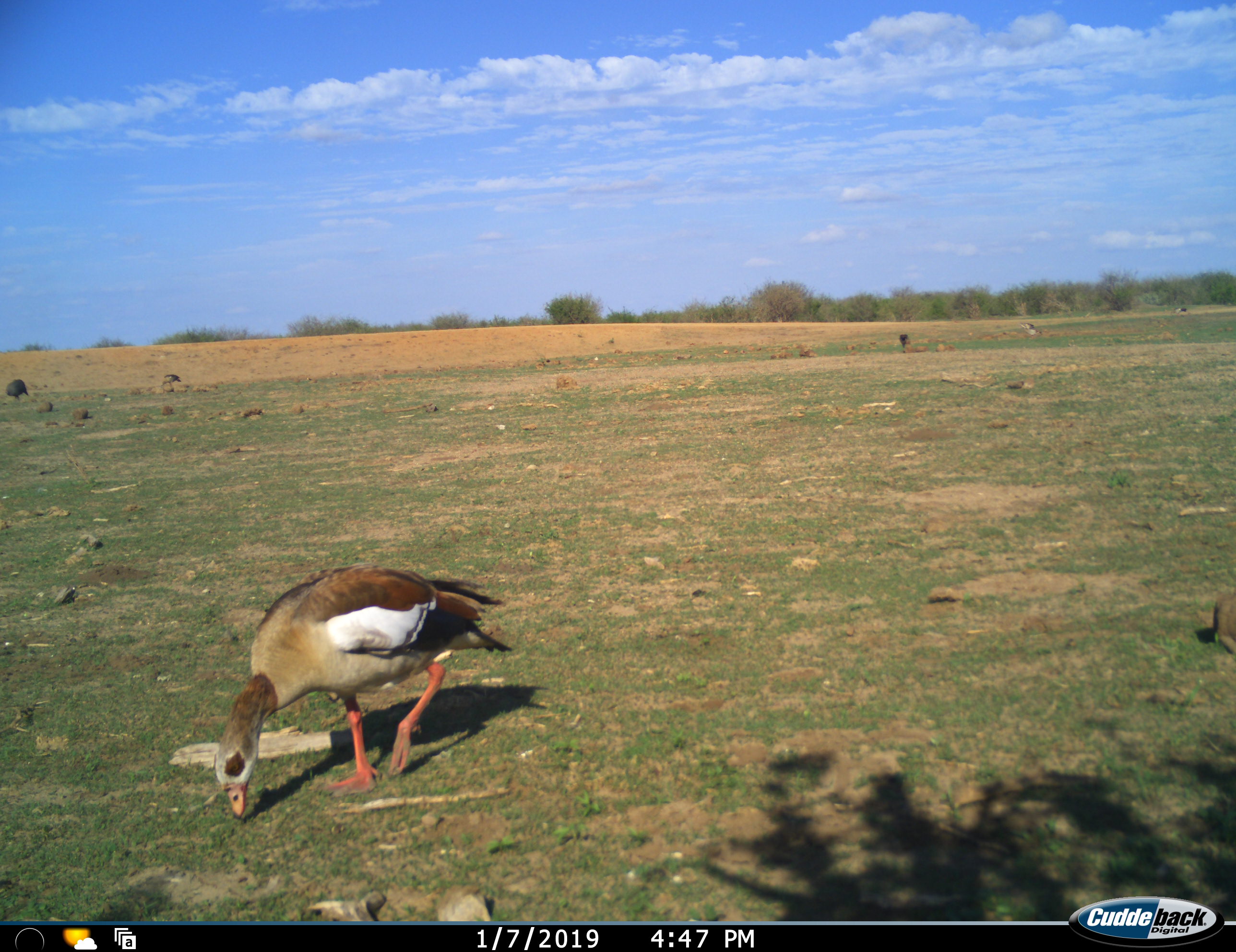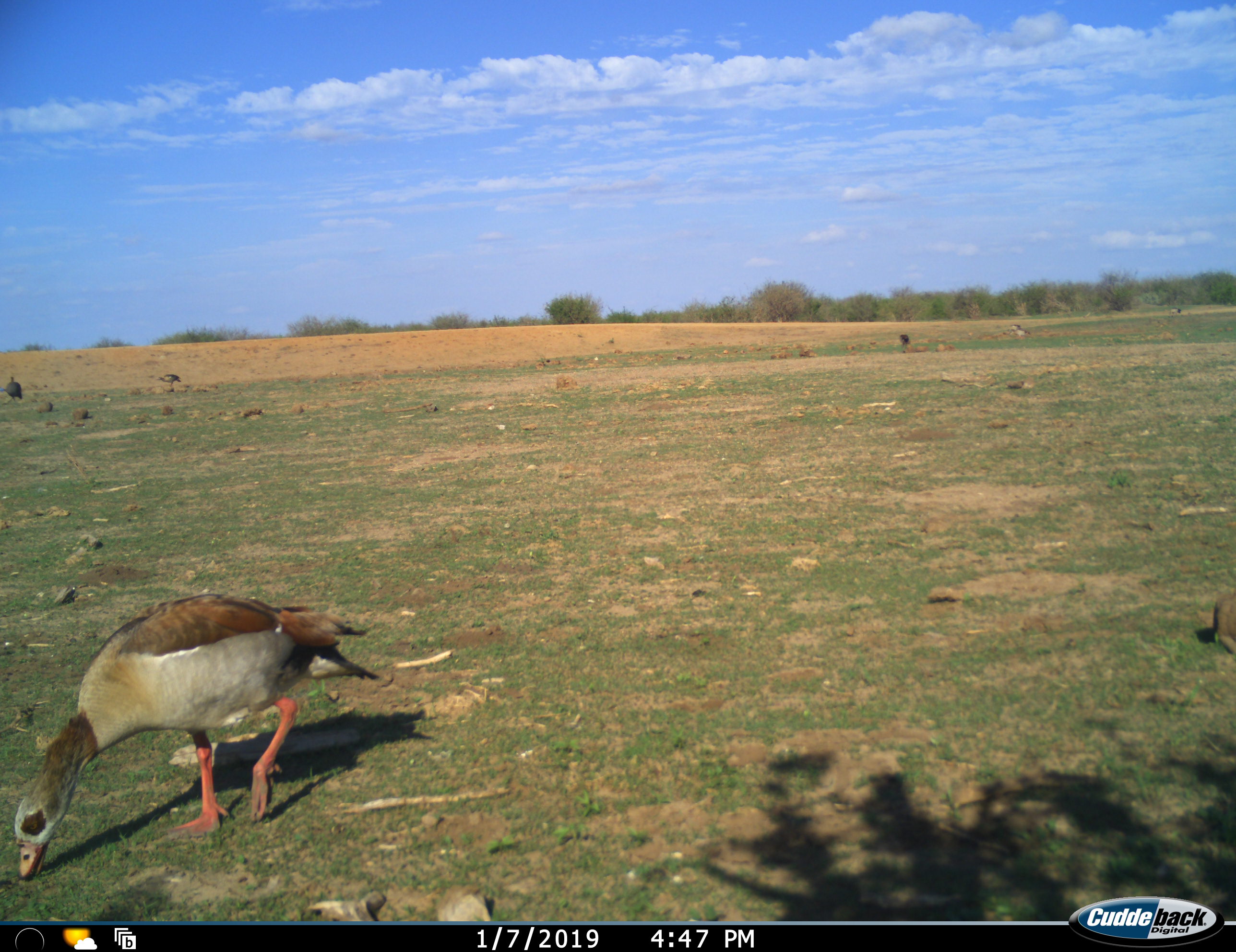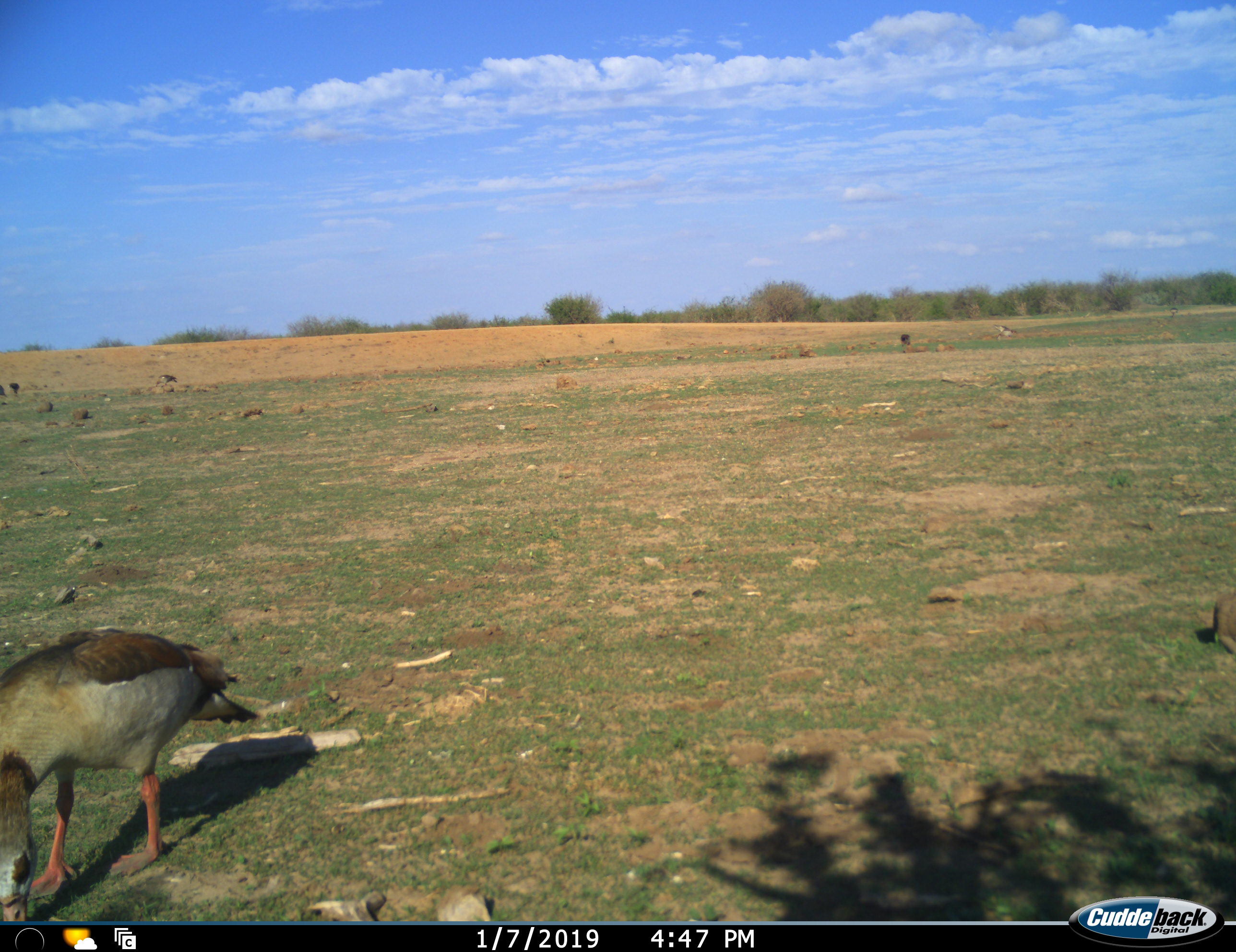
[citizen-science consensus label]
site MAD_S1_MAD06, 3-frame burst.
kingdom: Animalia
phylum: Chordata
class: Aves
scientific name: Aves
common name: bird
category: birdother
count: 4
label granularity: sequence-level